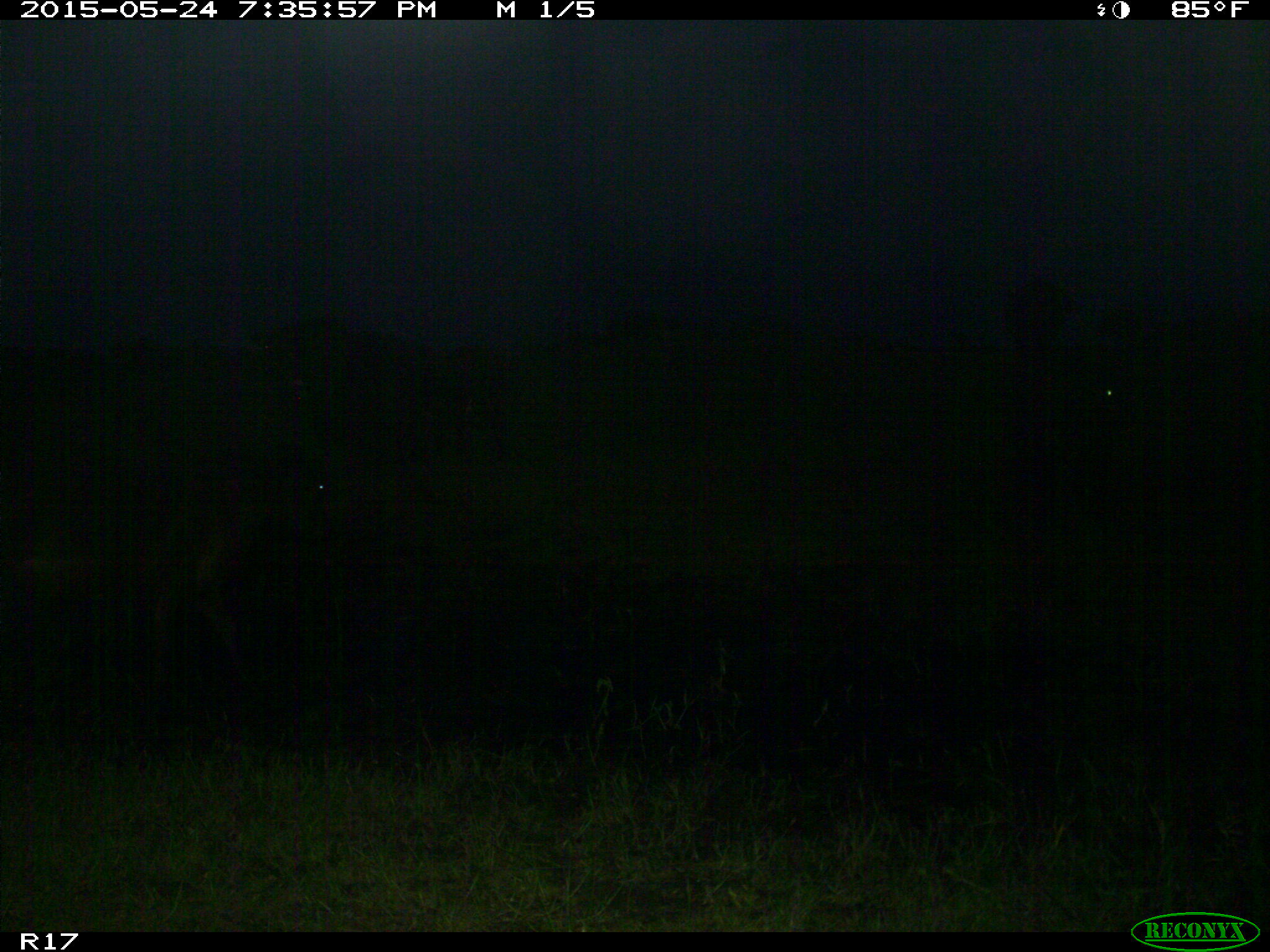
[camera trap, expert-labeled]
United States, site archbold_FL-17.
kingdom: Animalia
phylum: Chordata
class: Mammalia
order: Artiodactyla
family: Bovidae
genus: Bos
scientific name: Bos taurus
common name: domestic cow